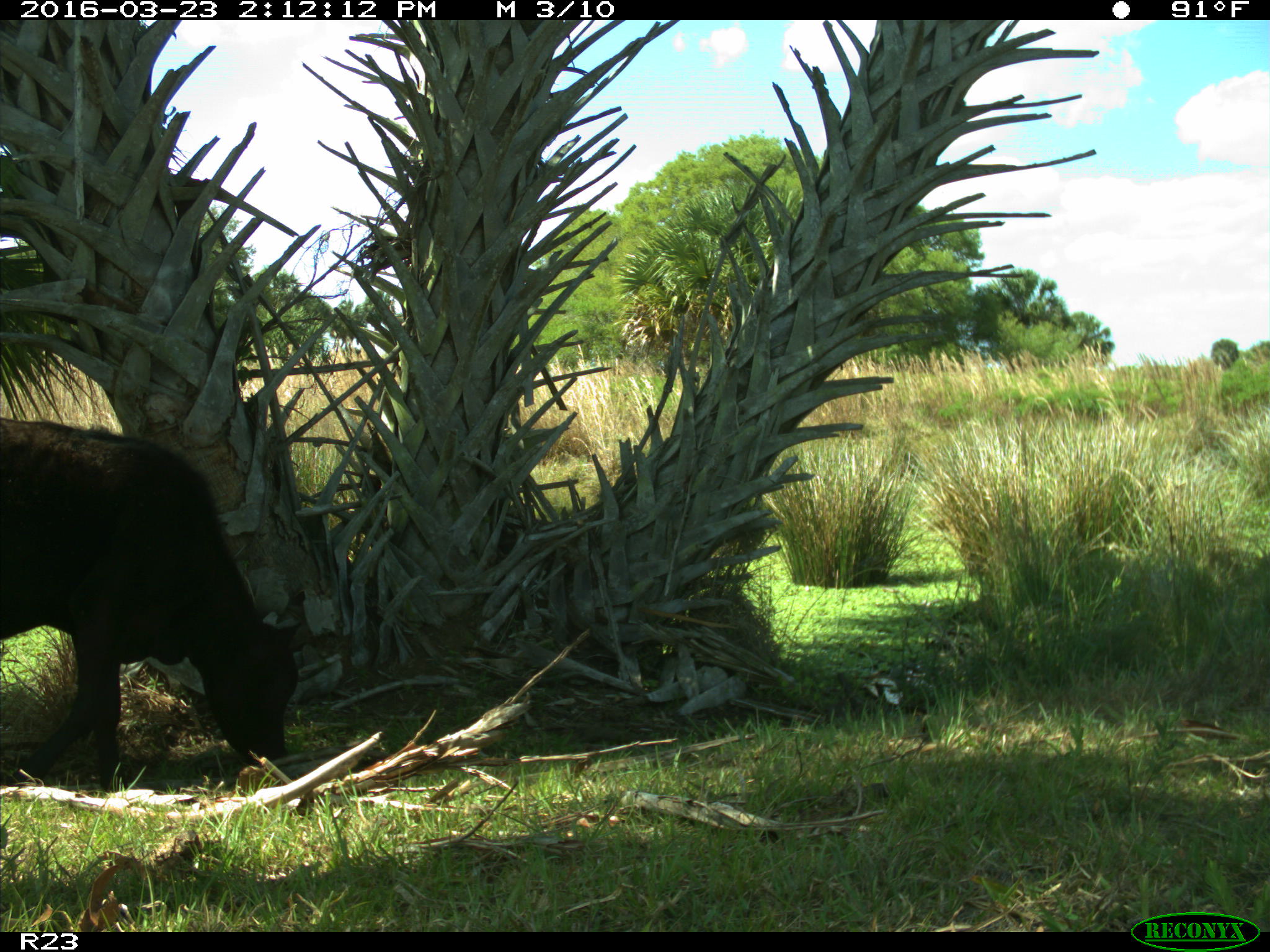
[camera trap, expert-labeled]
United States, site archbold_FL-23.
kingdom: Animalia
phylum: Chordata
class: Mammalia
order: Artiodactyla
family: Bovidae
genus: Bos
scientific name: Bos taurus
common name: domestic cow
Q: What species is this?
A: Bos taurus (domestic cow).